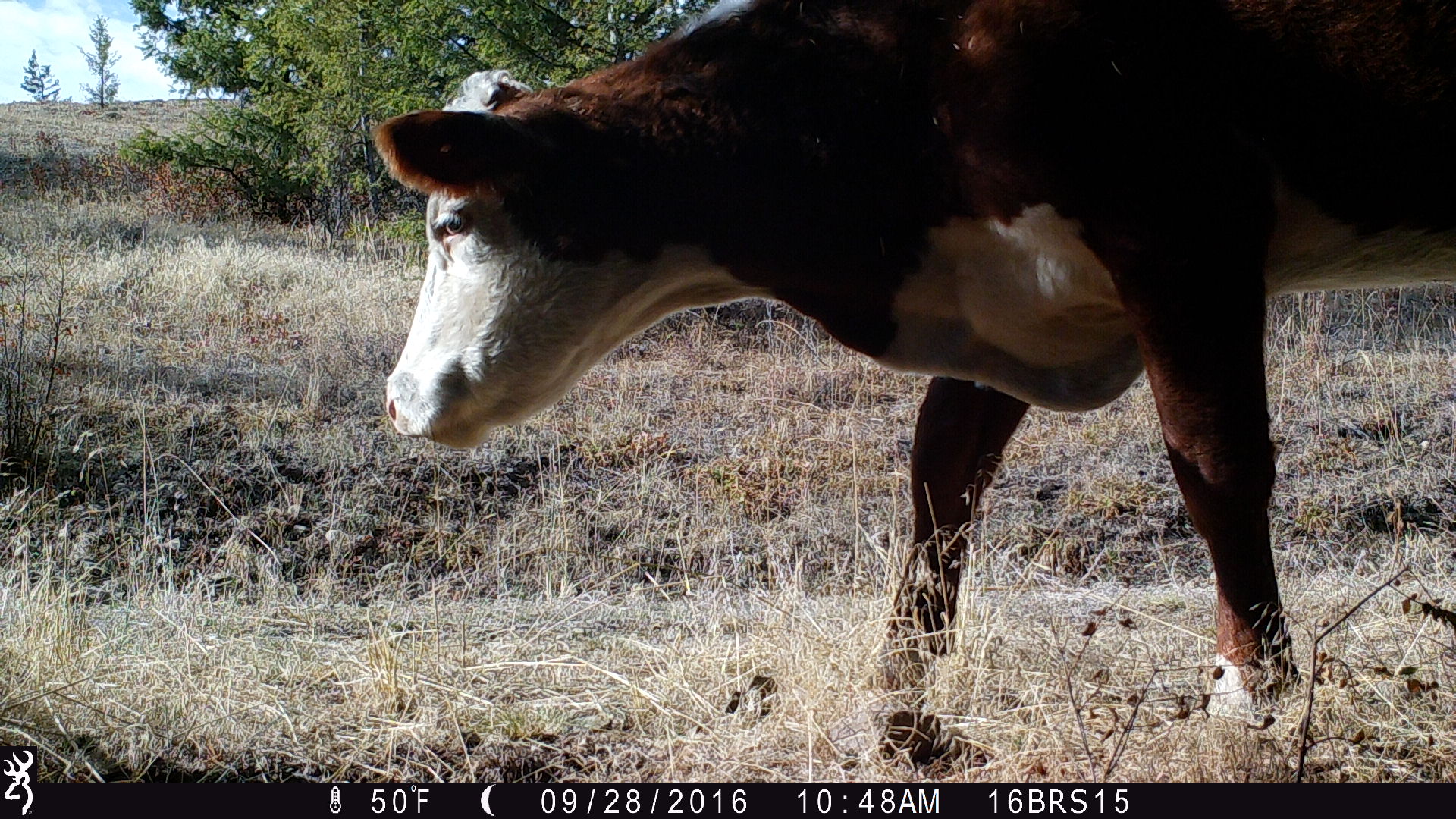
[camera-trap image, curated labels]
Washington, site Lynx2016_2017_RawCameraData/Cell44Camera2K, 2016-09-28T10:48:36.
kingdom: Animalia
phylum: Chordata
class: Mammalia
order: Artiodactyla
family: Bovidae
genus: Bos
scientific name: Bos taurus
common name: domestic cattle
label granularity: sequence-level